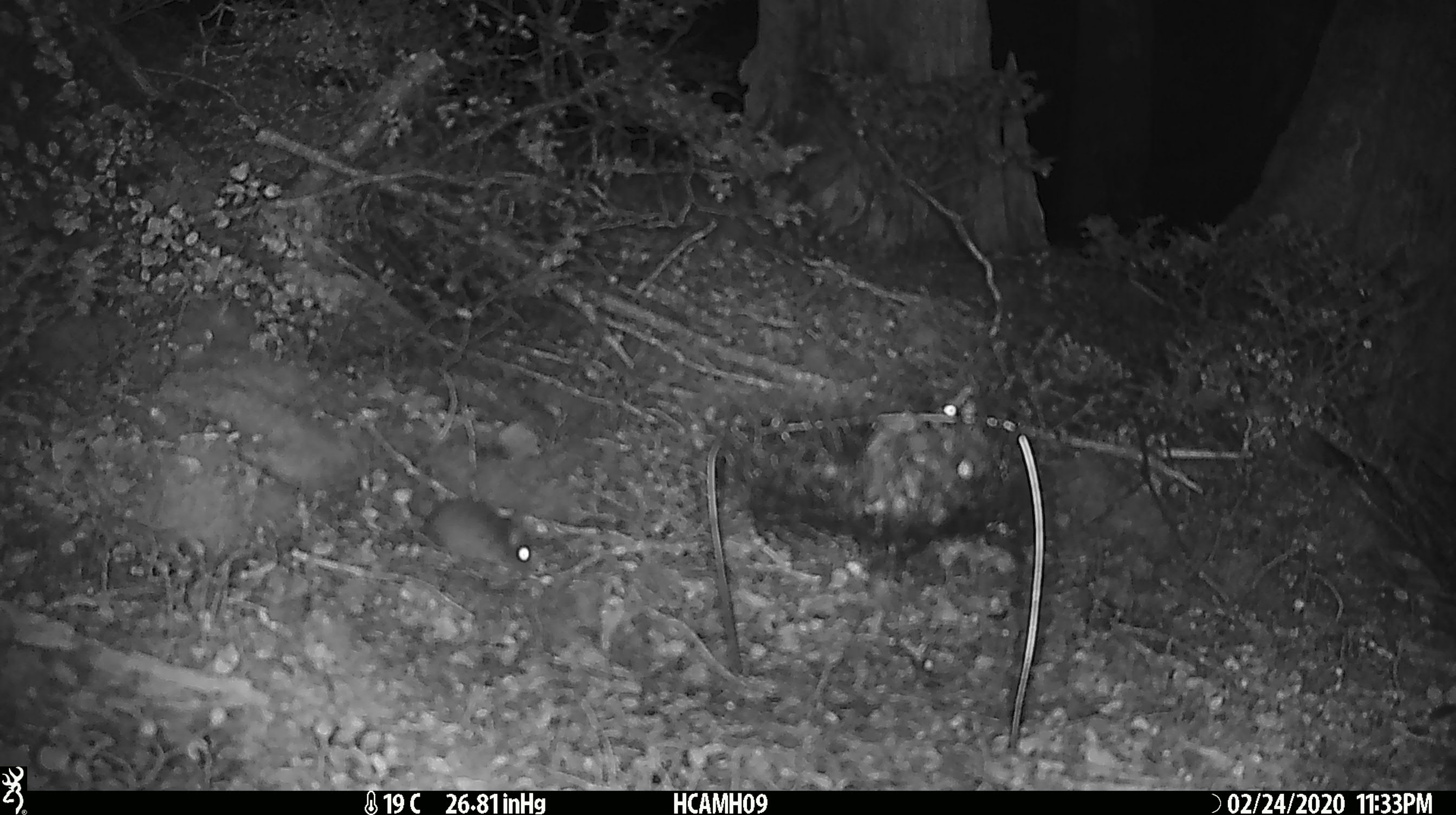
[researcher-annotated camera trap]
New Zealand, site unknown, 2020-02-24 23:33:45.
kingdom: Animalia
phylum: Chordata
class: Mammalia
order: Rodentia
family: Muridae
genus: Mus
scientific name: Mus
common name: mouse